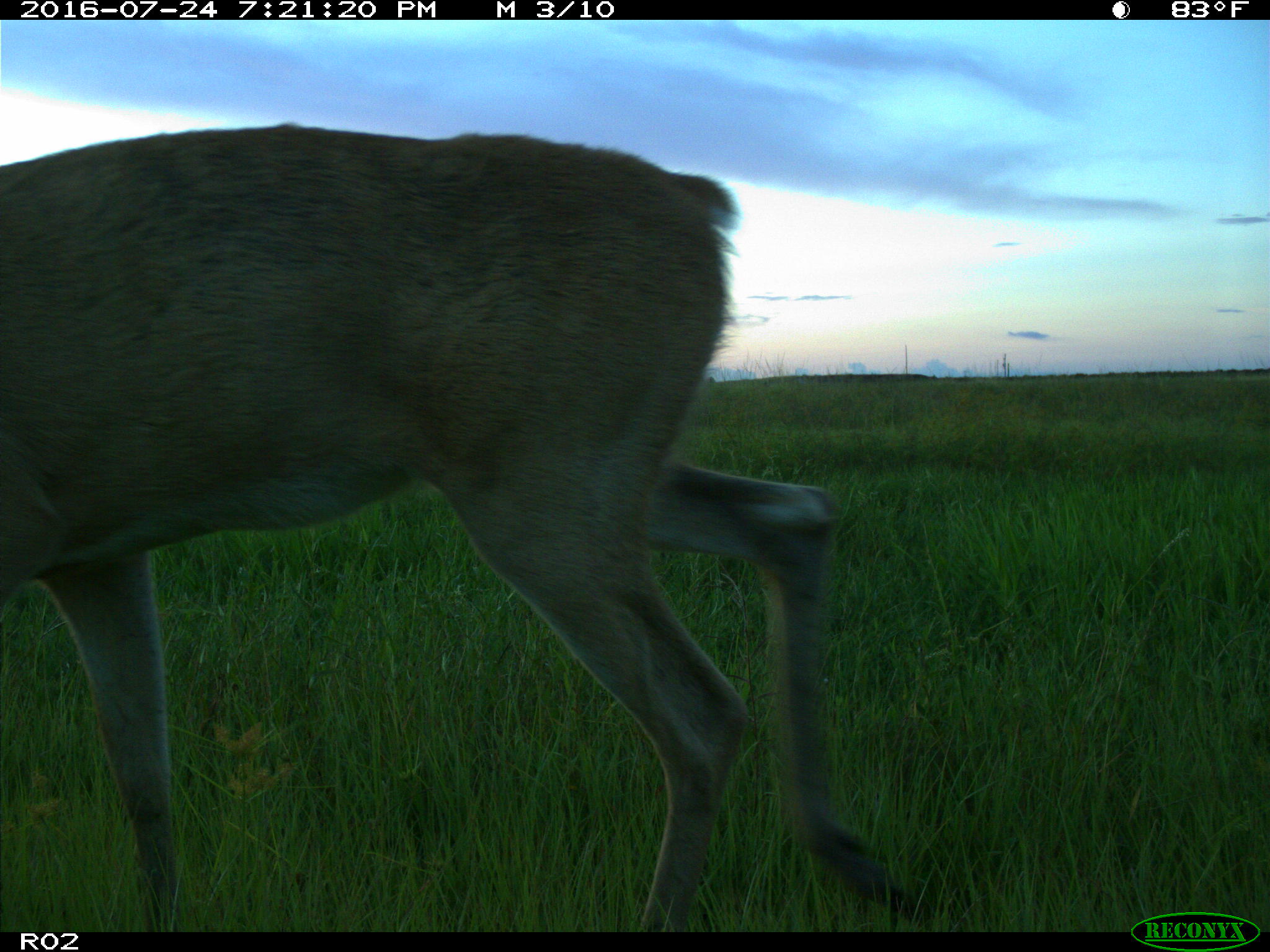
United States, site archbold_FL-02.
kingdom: Animalia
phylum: Chordata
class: Mammalia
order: Artiodactyla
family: Cervidae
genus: Odocoileus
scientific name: Odocoileus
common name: deer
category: unidentified deer